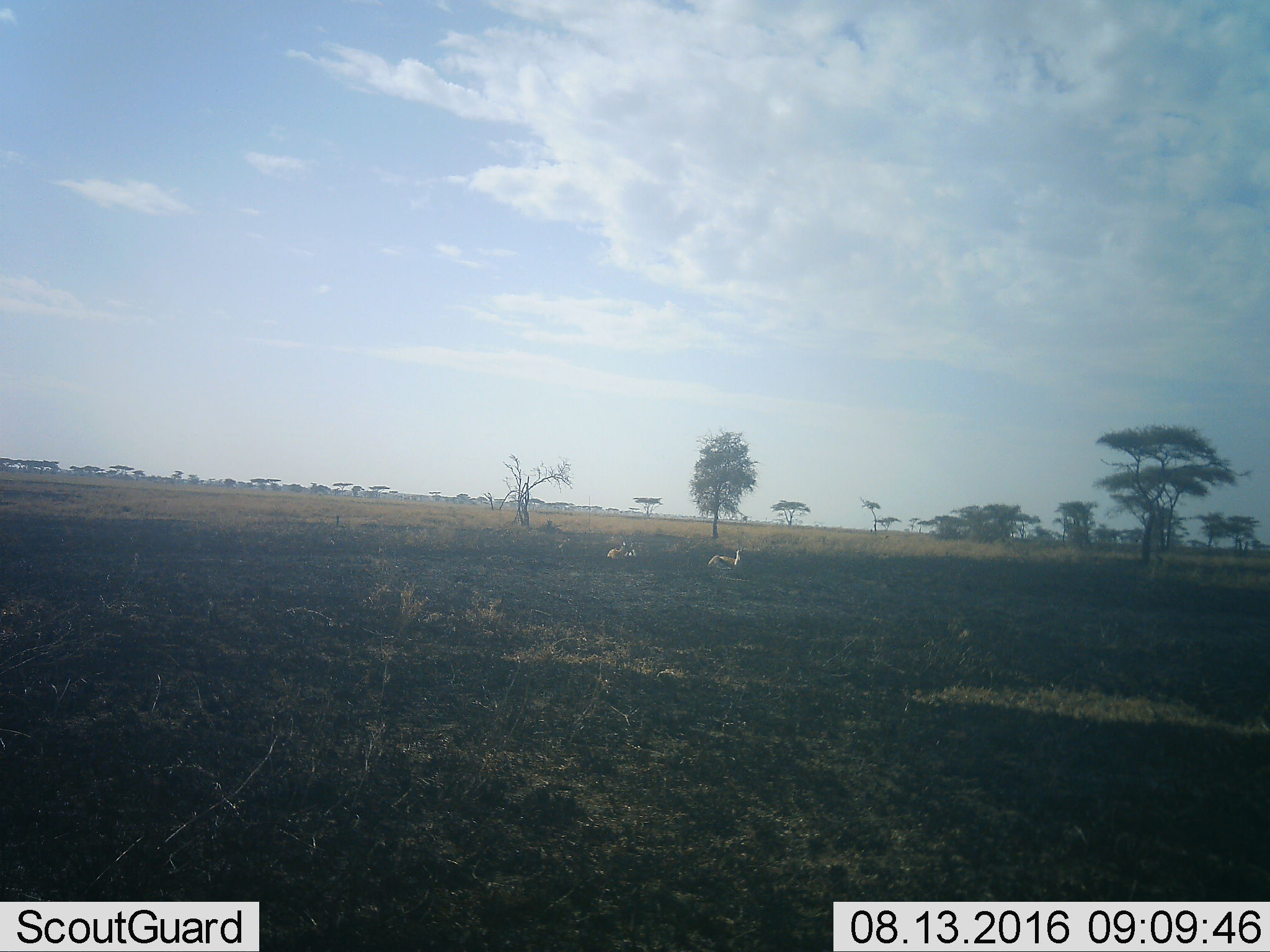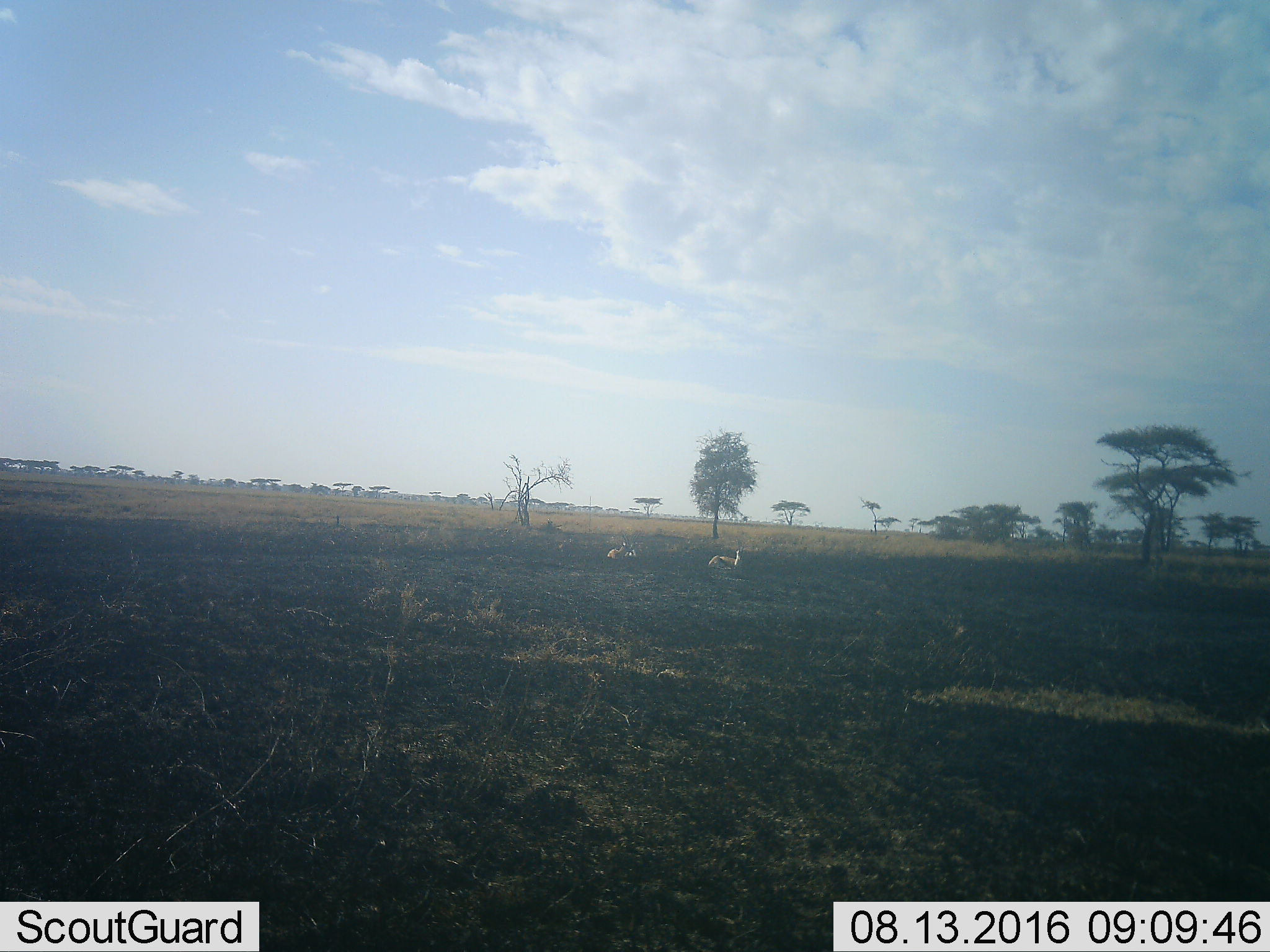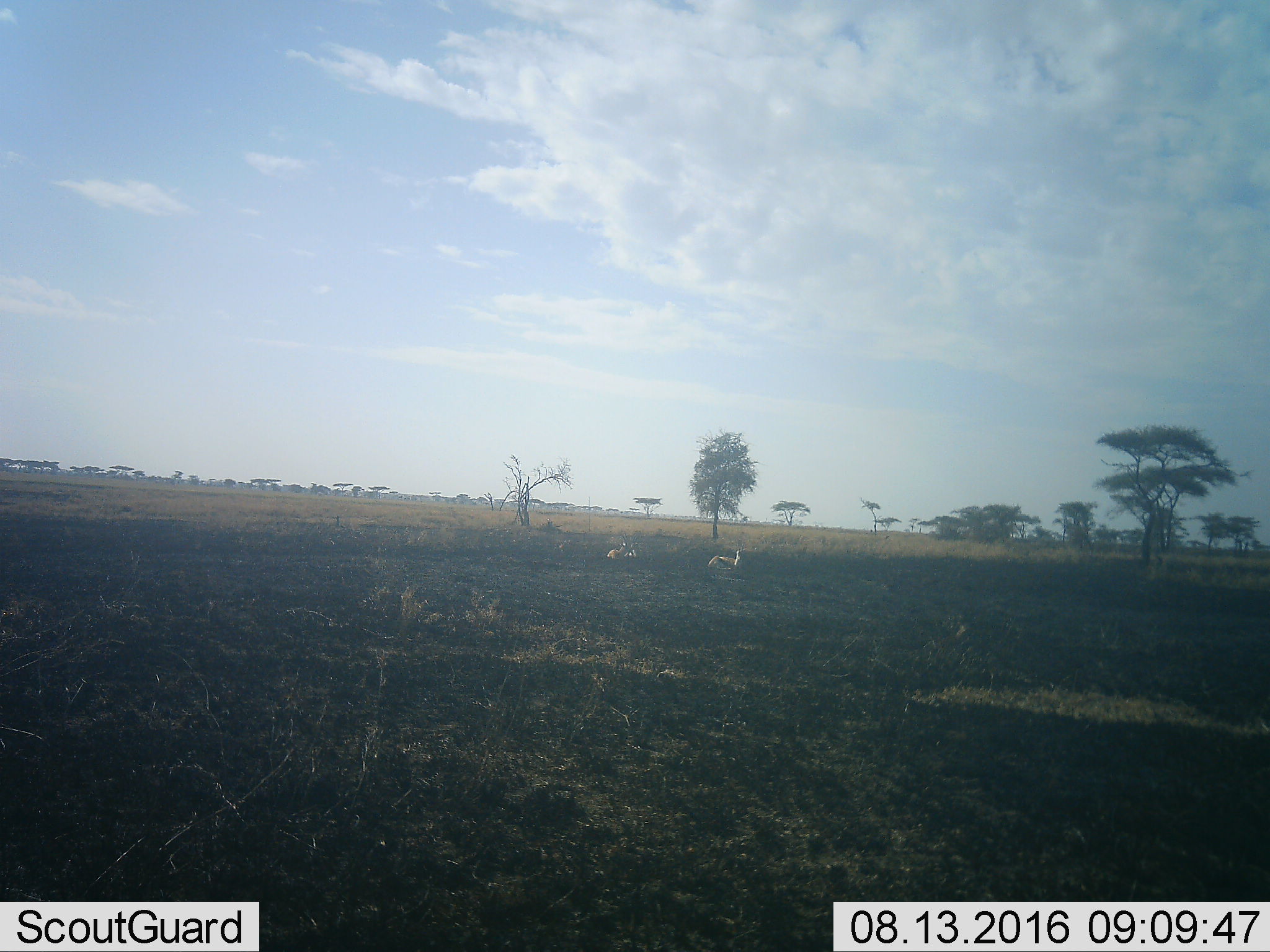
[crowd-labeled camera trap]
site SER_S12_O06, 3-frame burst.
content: unidentified animal